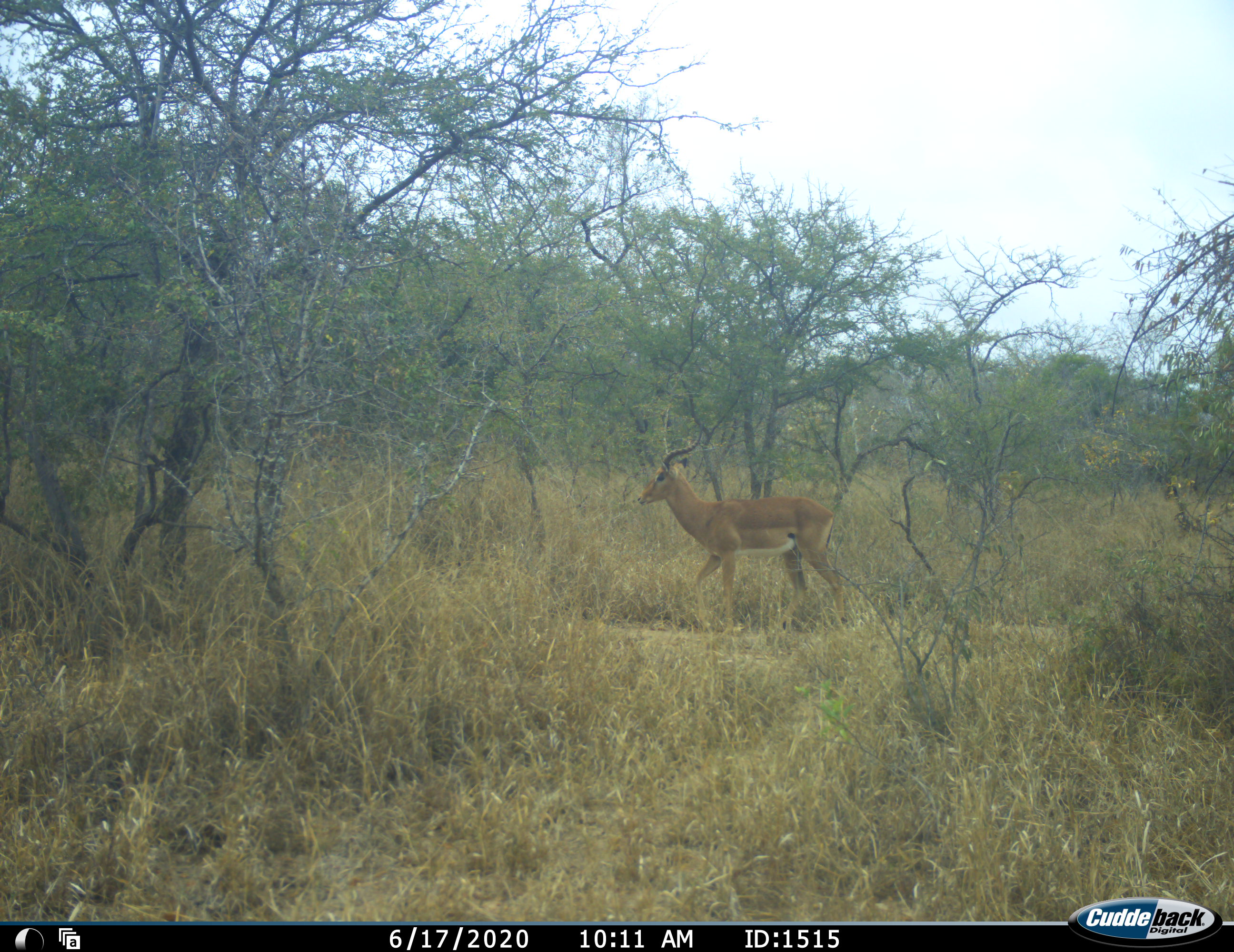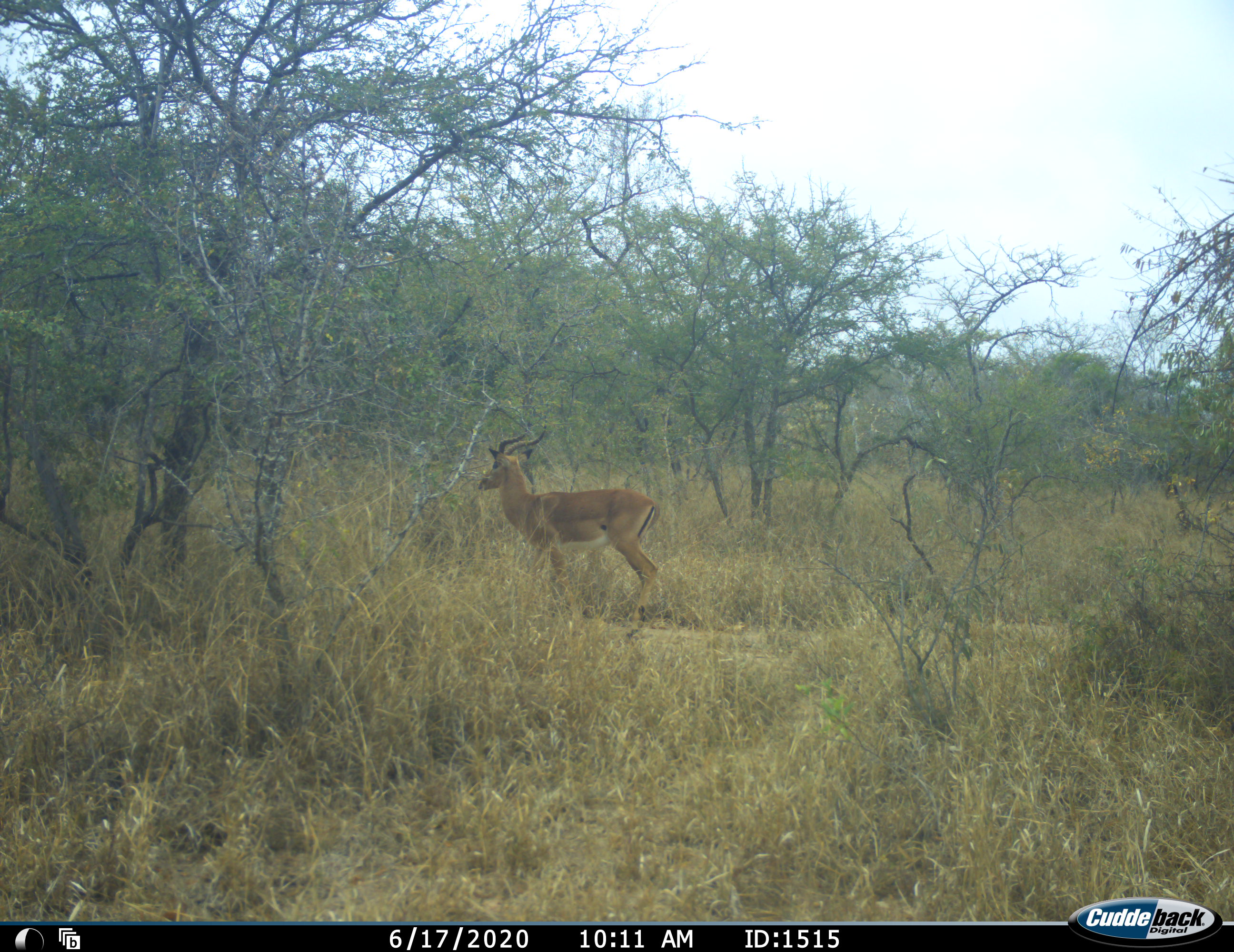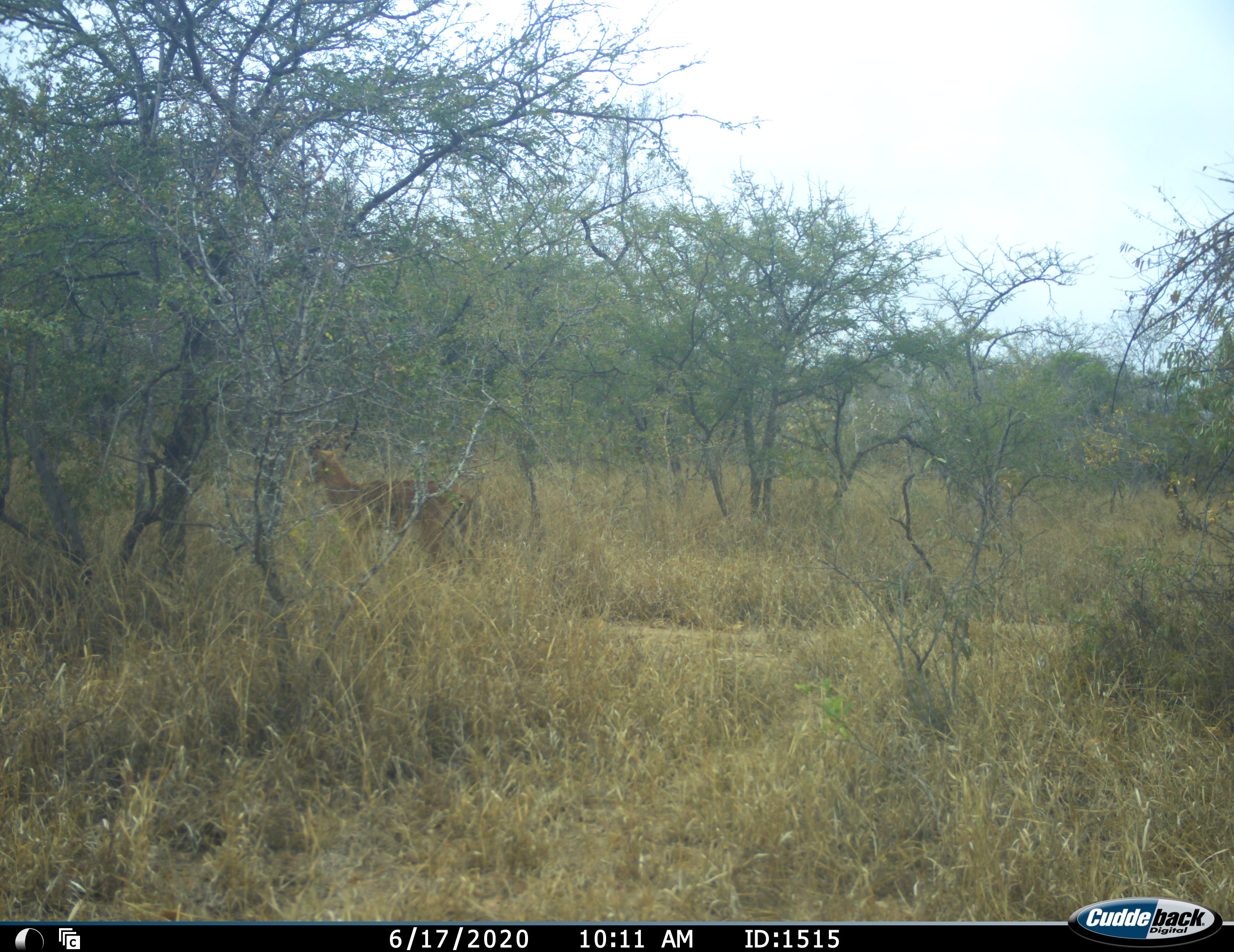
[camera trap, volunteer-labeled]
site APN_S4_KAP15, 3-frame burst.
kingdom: Animalia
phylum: Chordata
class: Mammalia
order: Artiodactyla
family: Bovidae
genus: Aepyceros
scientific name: Aepyceros melampus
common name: impala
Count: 1.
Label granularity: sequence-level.